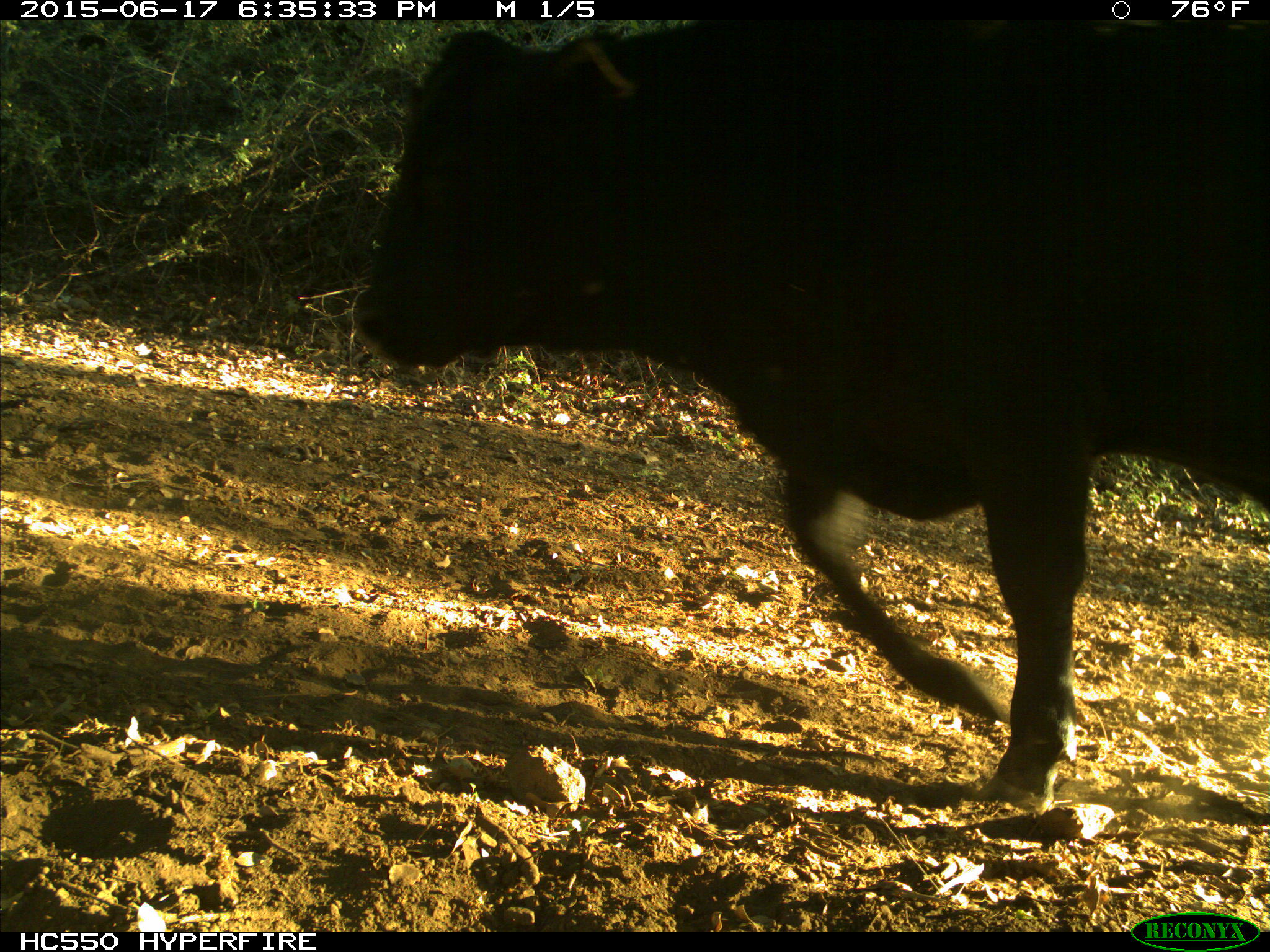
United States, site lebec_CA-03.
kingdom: Animalia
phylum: Chordata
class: Mammalia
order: Artiodactyla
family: Bovidae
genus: Bos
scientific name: Bos taurus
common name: domestic cow